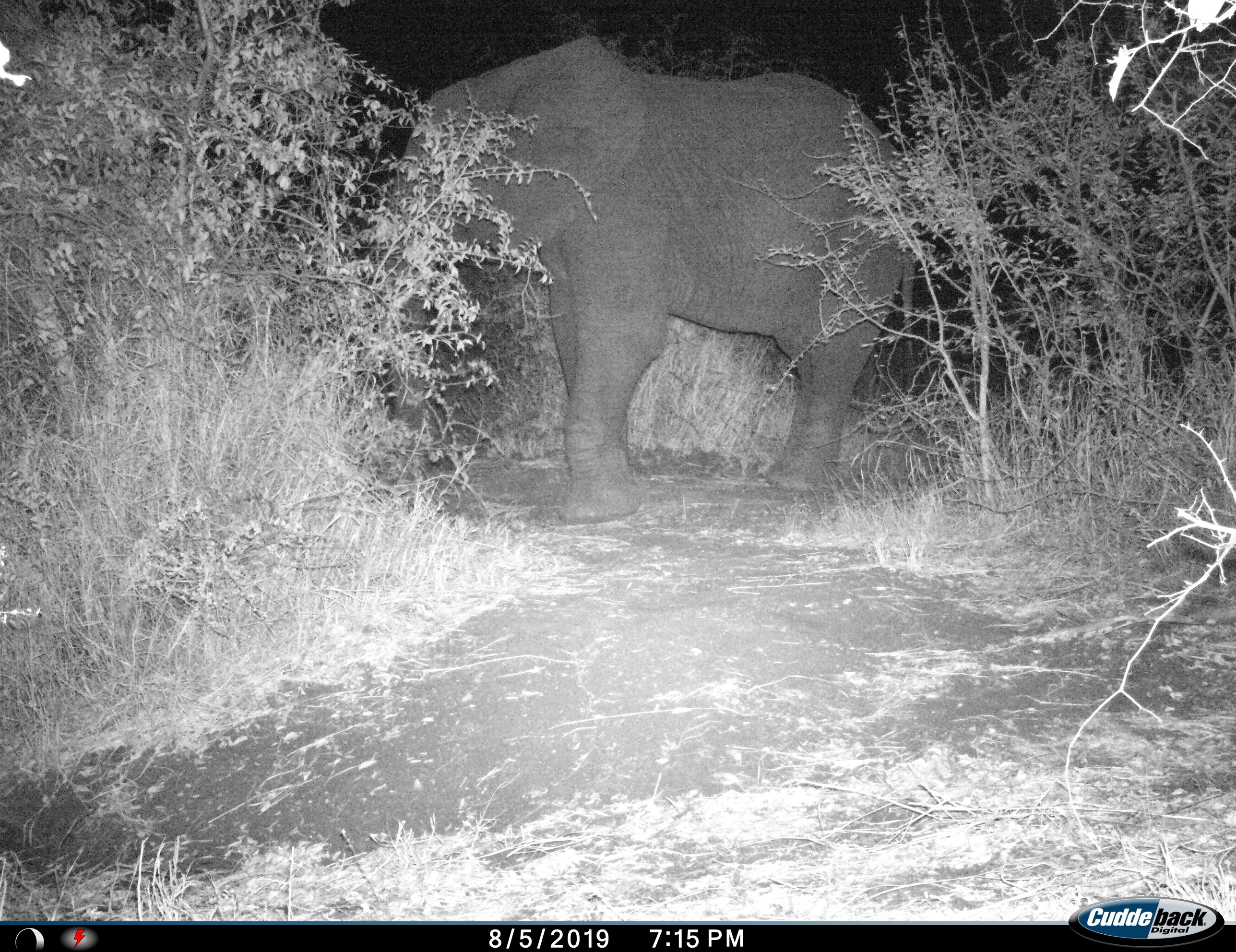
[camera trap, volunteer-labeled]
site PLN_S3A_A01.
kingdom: Animalia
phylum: Chordata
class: Mammalia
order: Proboscidea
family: Elephantidae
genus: Loxodonta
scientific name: Loxodonta africana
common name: african bush elephant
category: elephant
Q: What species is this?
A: Elephant (african bush elephant) (Loxodonta africana).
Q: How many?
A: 1.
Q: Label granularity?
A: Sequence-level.